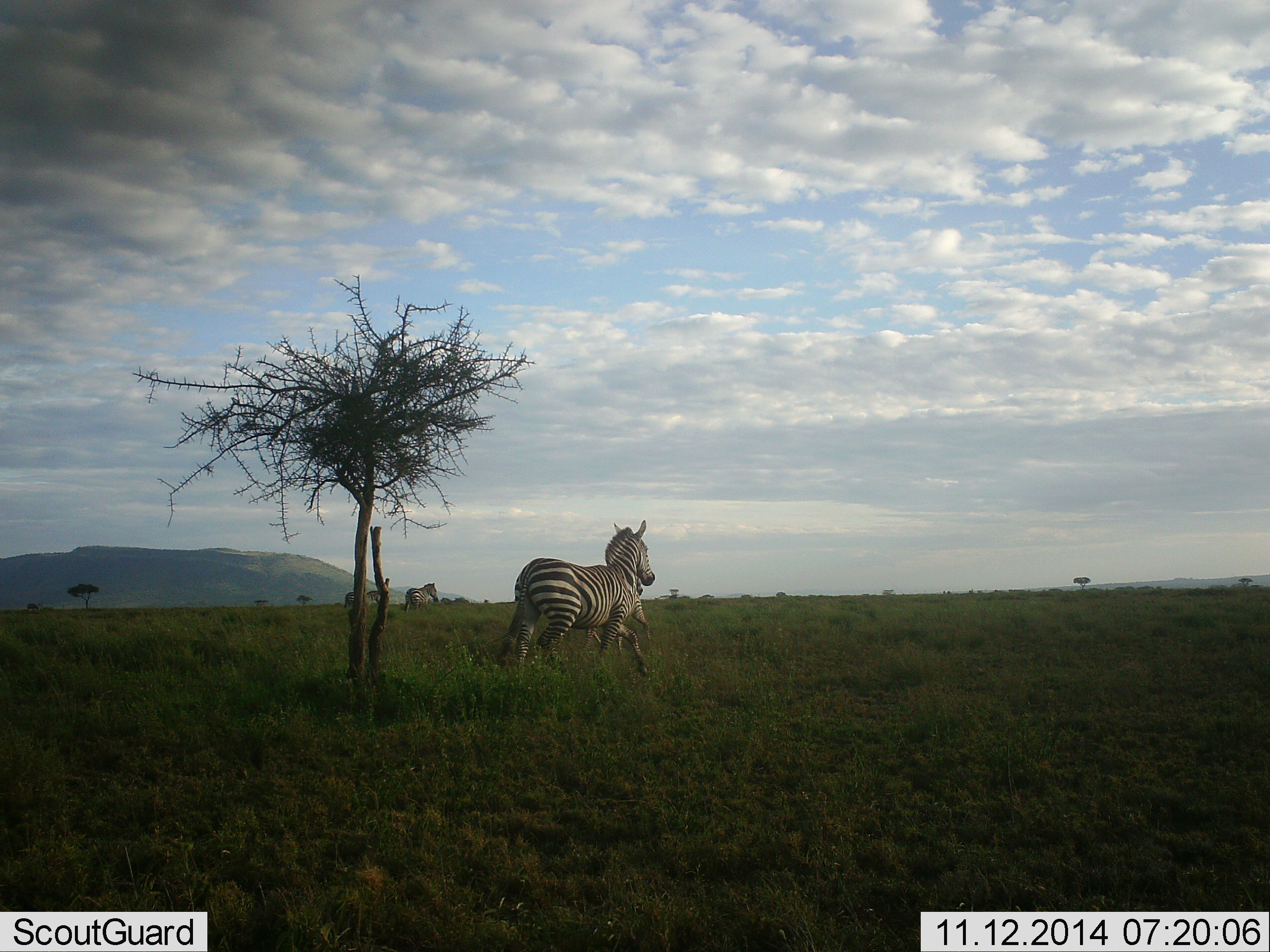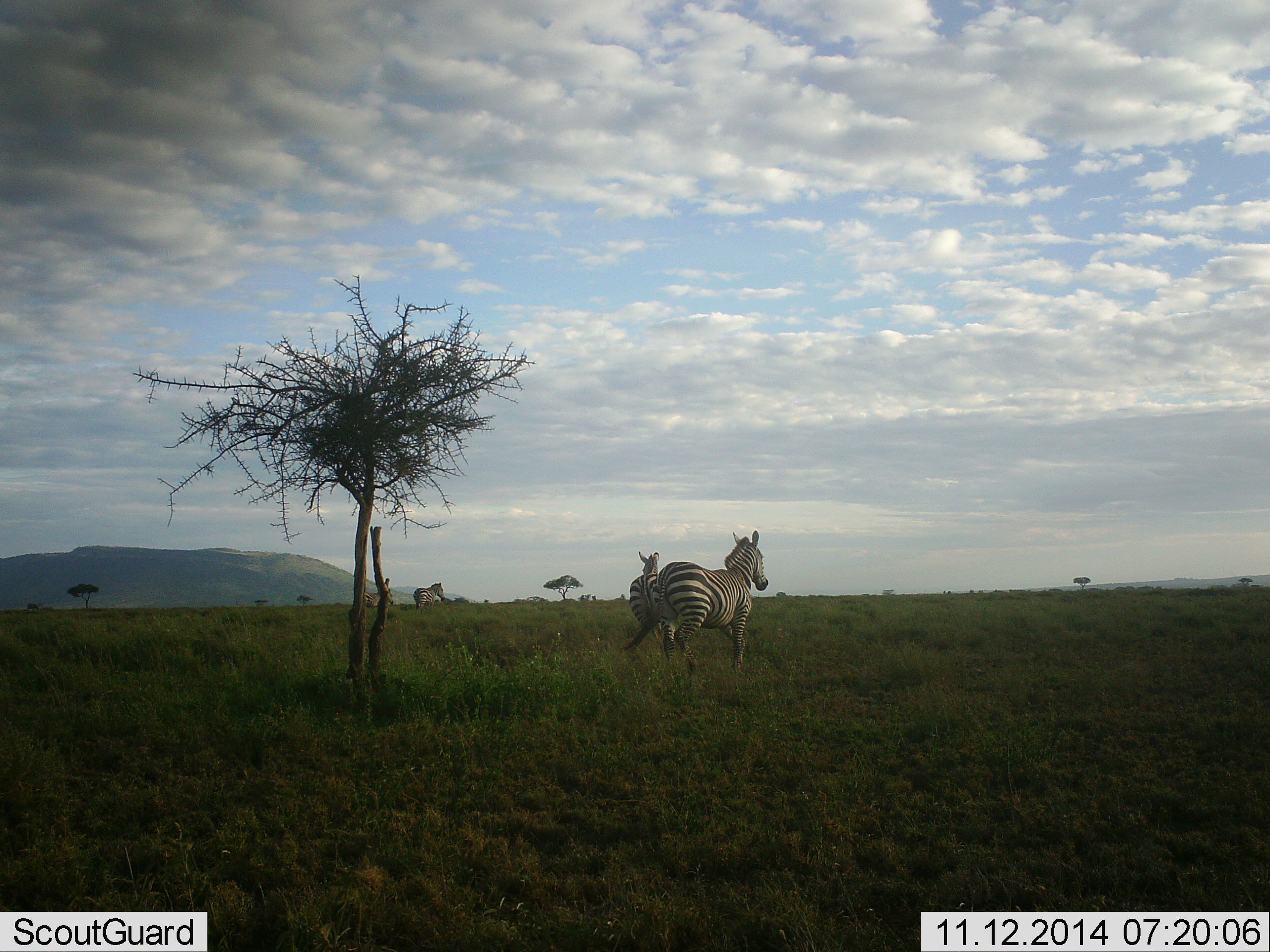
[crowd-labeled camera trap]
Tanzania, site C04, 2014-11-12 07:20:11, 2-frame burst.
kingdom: Animalia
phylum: Chordata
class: Mammalia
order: Perissodactyla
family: Equidae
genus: Equus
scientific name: Equus quagga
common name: plains zebra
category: zebra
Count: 4.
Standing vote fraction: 0%.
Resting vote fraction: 0%.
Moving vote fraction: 100%.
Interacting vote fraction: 0%.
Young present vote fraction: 0%.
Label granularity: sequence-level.